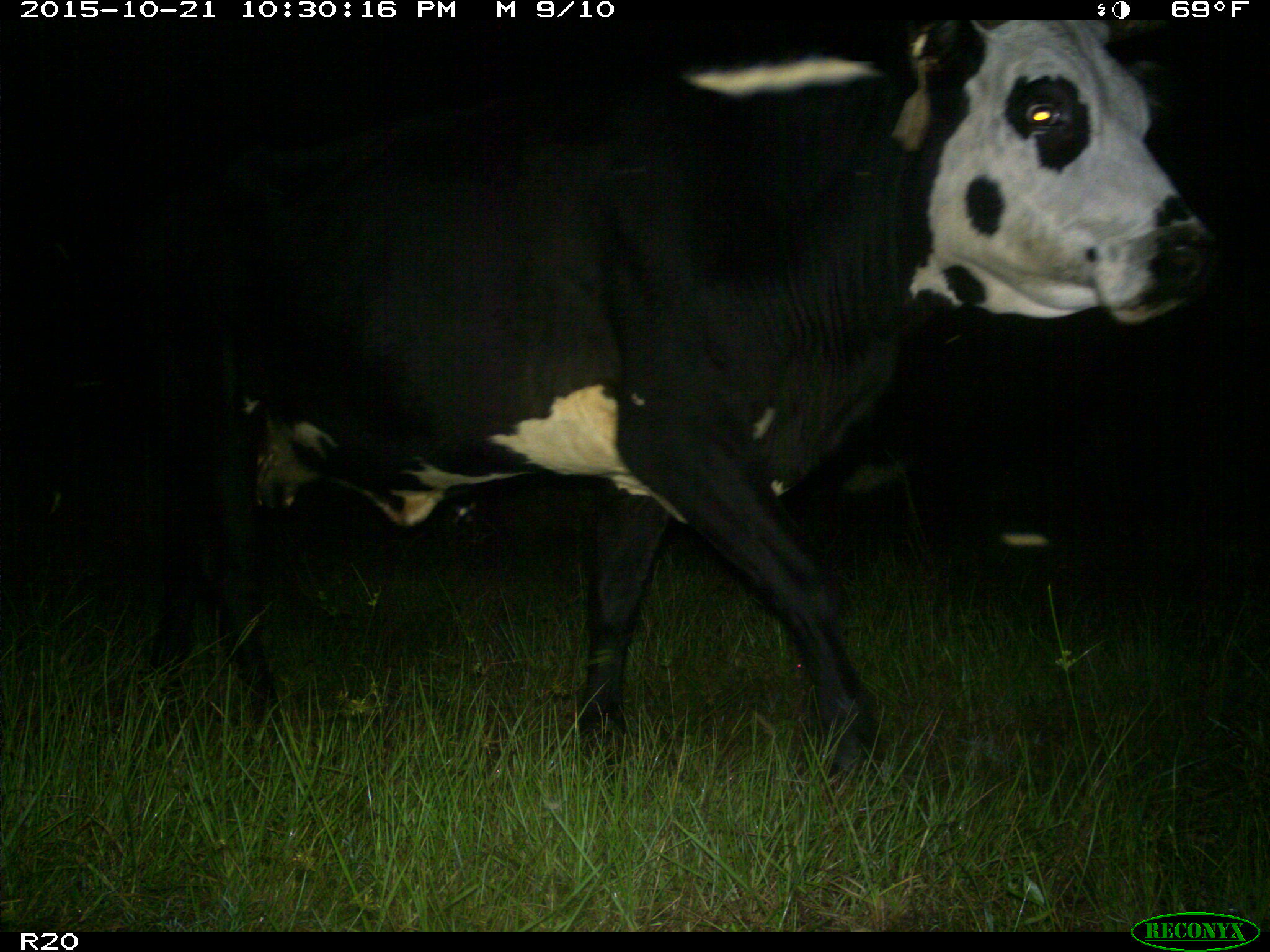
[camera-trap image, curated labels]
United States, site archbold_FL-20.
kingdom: Animalia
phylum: Chordata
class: Mammalia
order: Artiodactyla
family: Bovidae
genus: Bos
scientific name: Bos taurus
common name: domestic cow